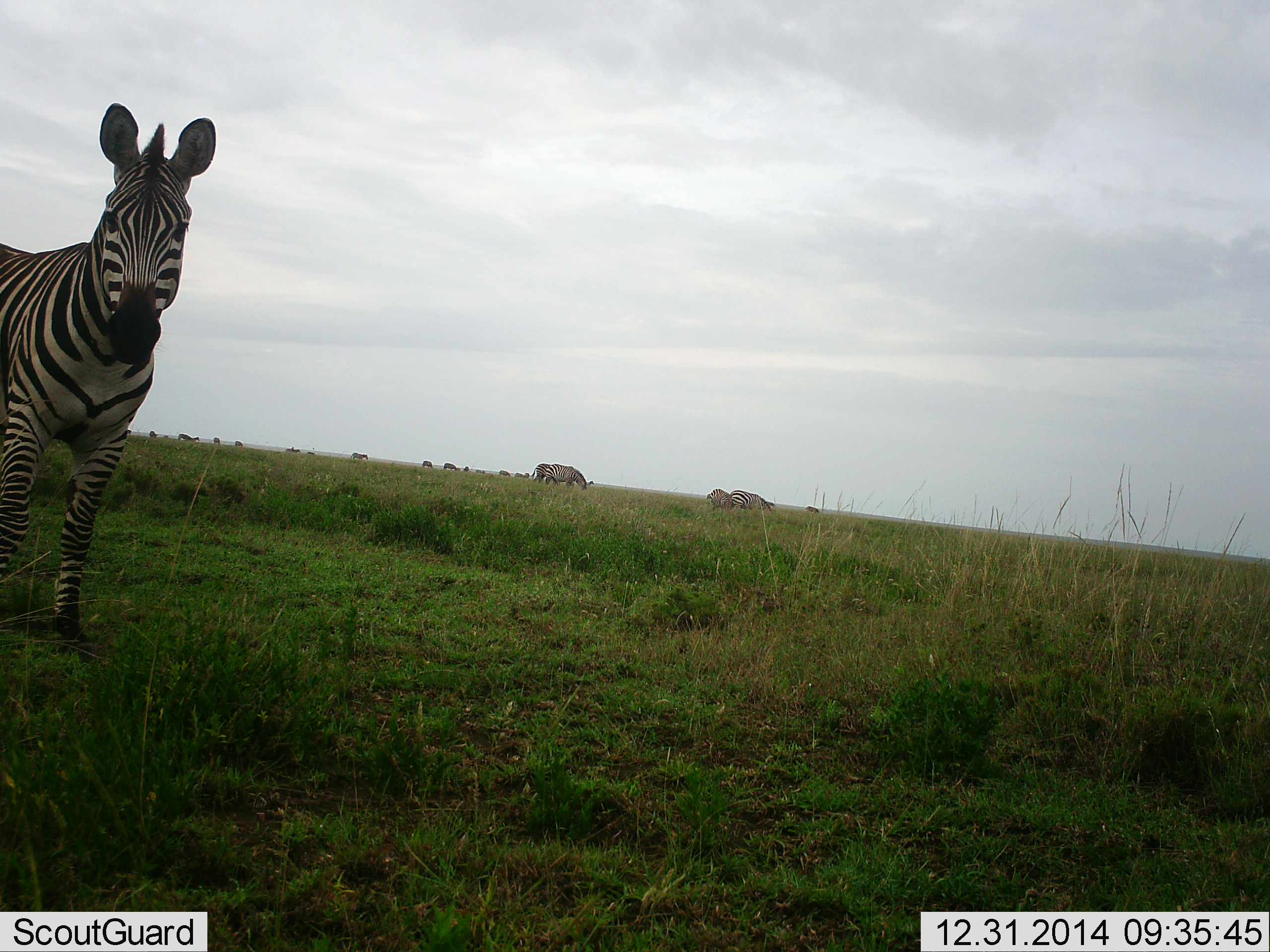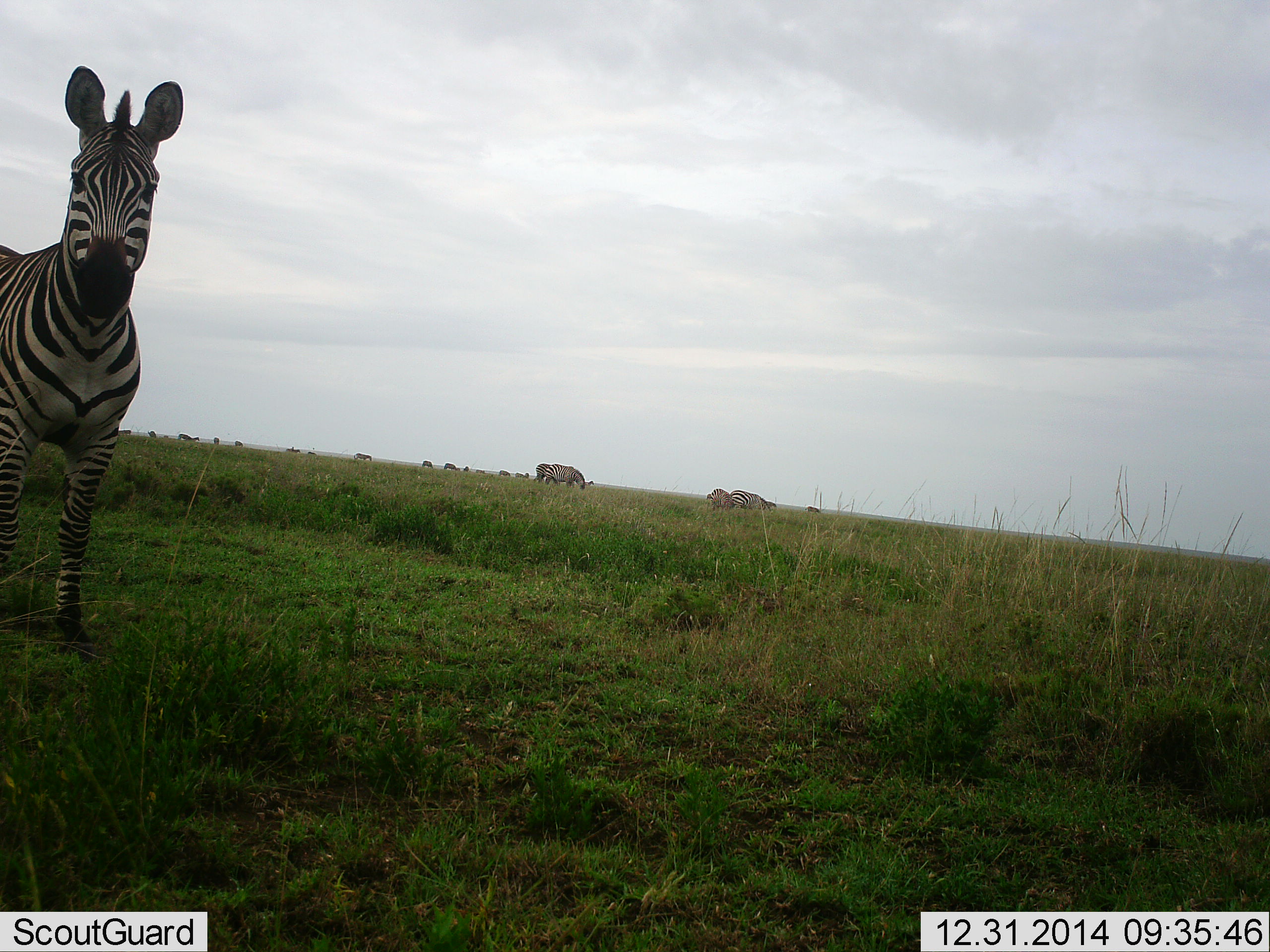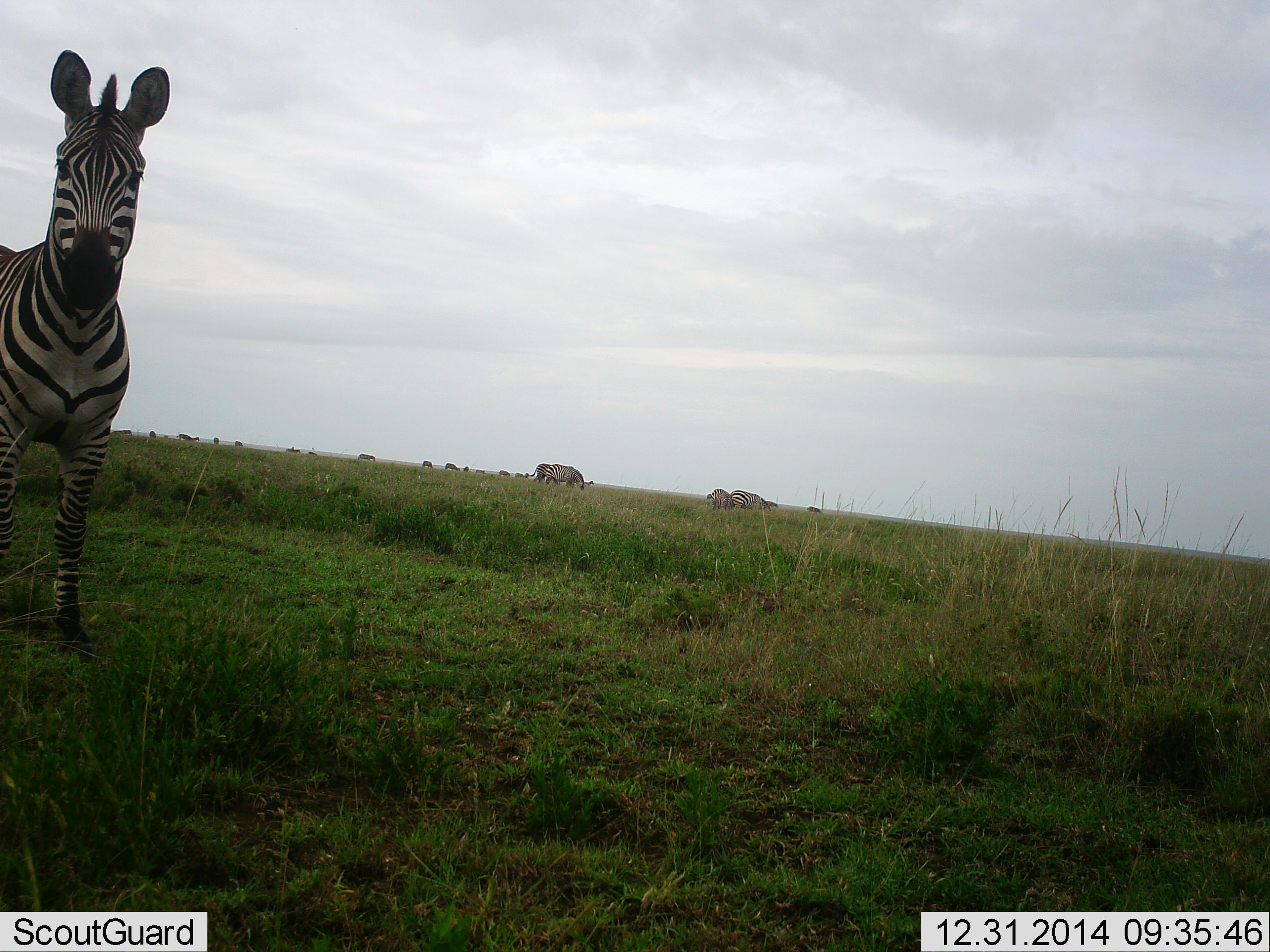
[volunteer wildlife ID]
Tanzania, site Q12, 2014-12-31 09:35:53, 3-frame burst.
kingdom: Animalia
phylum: Chordata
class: Mammalia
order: Perissodactyla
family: Equidae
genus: Equus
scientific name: Equus quagga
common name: plains zebra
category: zebra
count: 11-50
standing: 83%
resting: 0%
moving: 17%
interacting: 17%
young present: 0%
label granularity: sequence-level